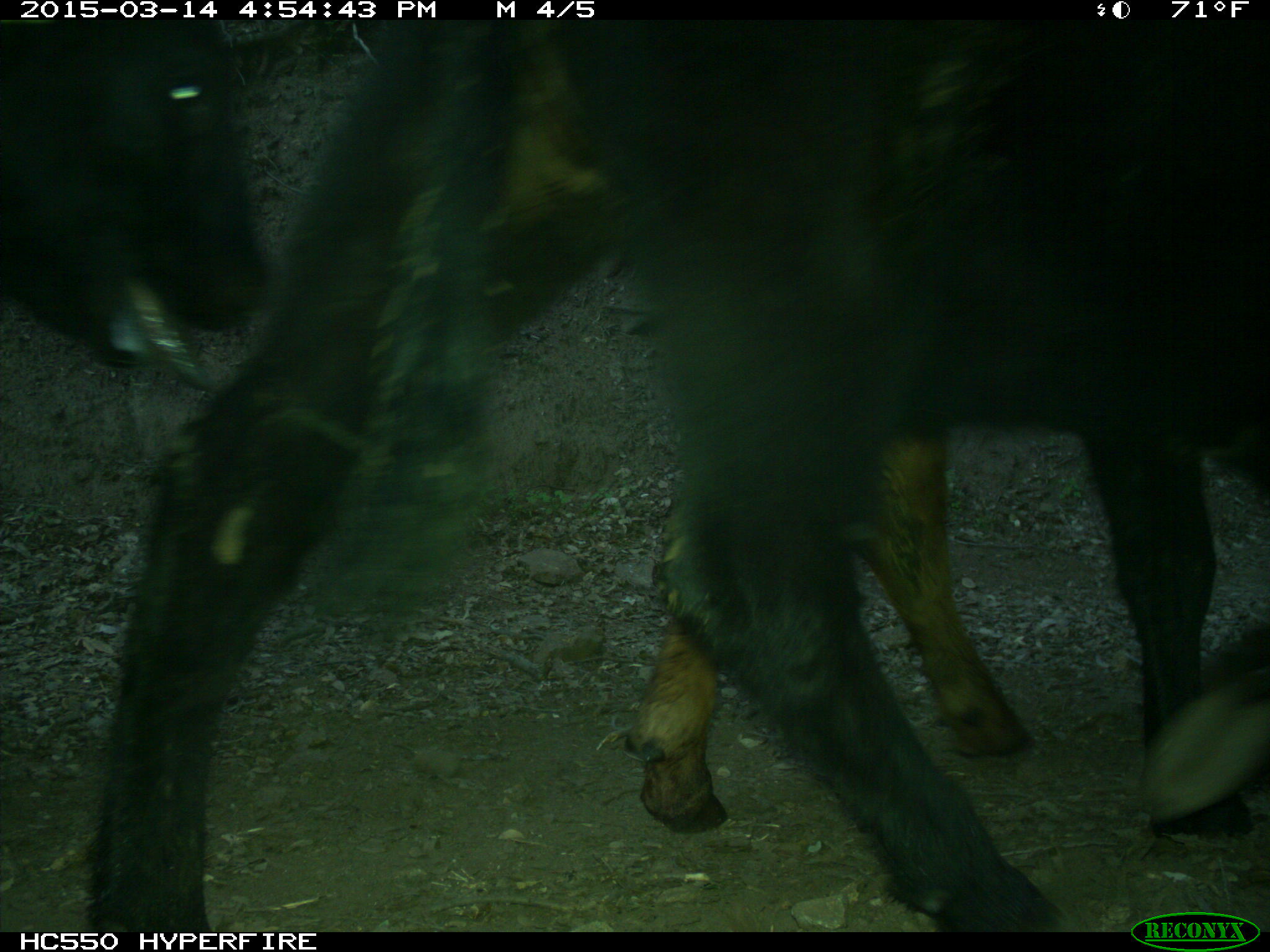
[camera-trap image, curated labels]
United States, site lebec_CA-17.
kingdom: Animalia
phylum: Chordata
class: Mammalia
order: Artiodactyla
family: Bovidae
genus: Bos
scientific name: Bos taurus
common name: domestic cow